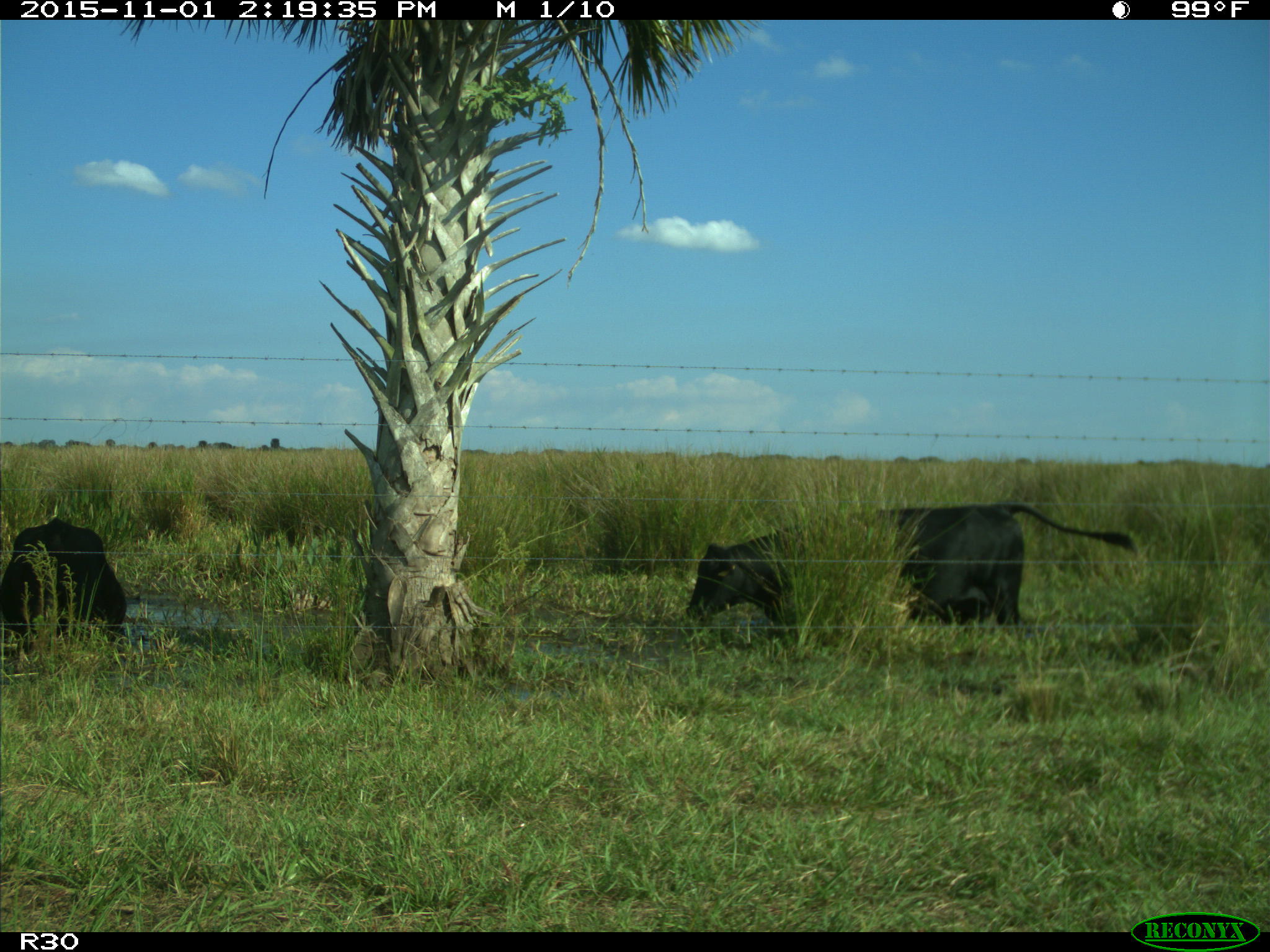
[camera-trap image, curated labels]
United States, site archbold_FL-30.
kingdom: Animalia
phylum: Chordata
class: Mammalia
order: Artiodactyla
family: Bovidae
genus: Bos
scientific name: Bos taurus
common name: domestic cow